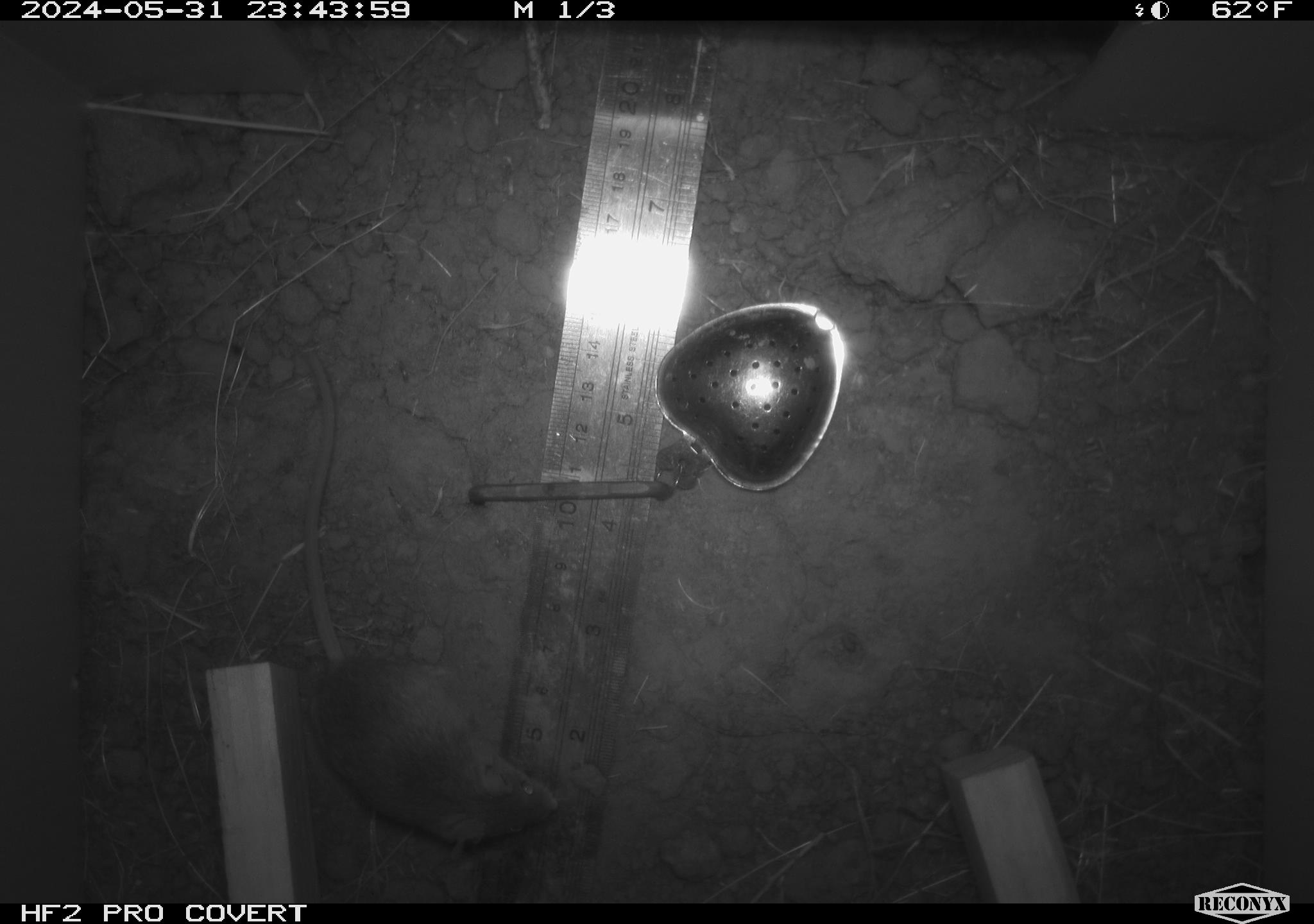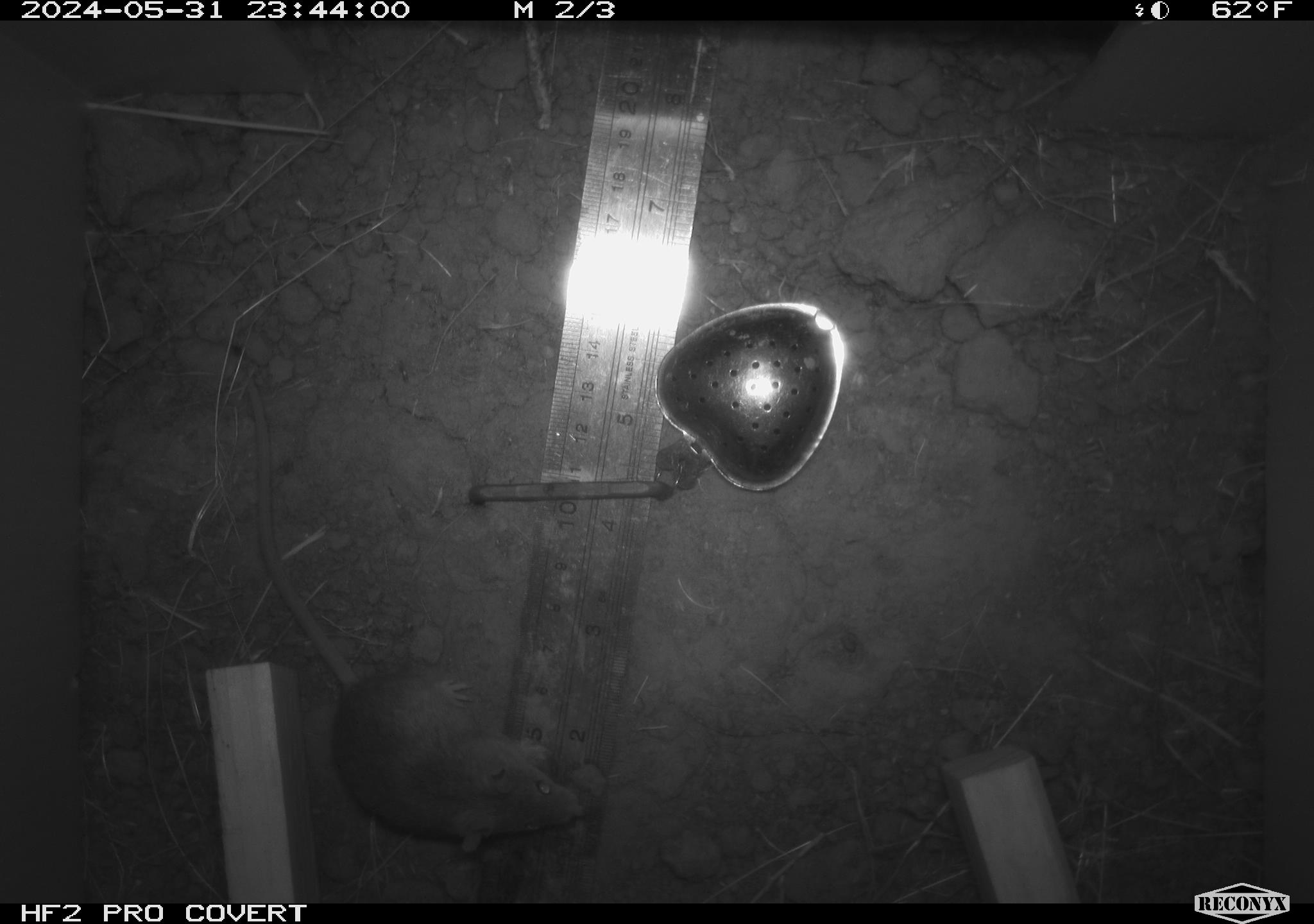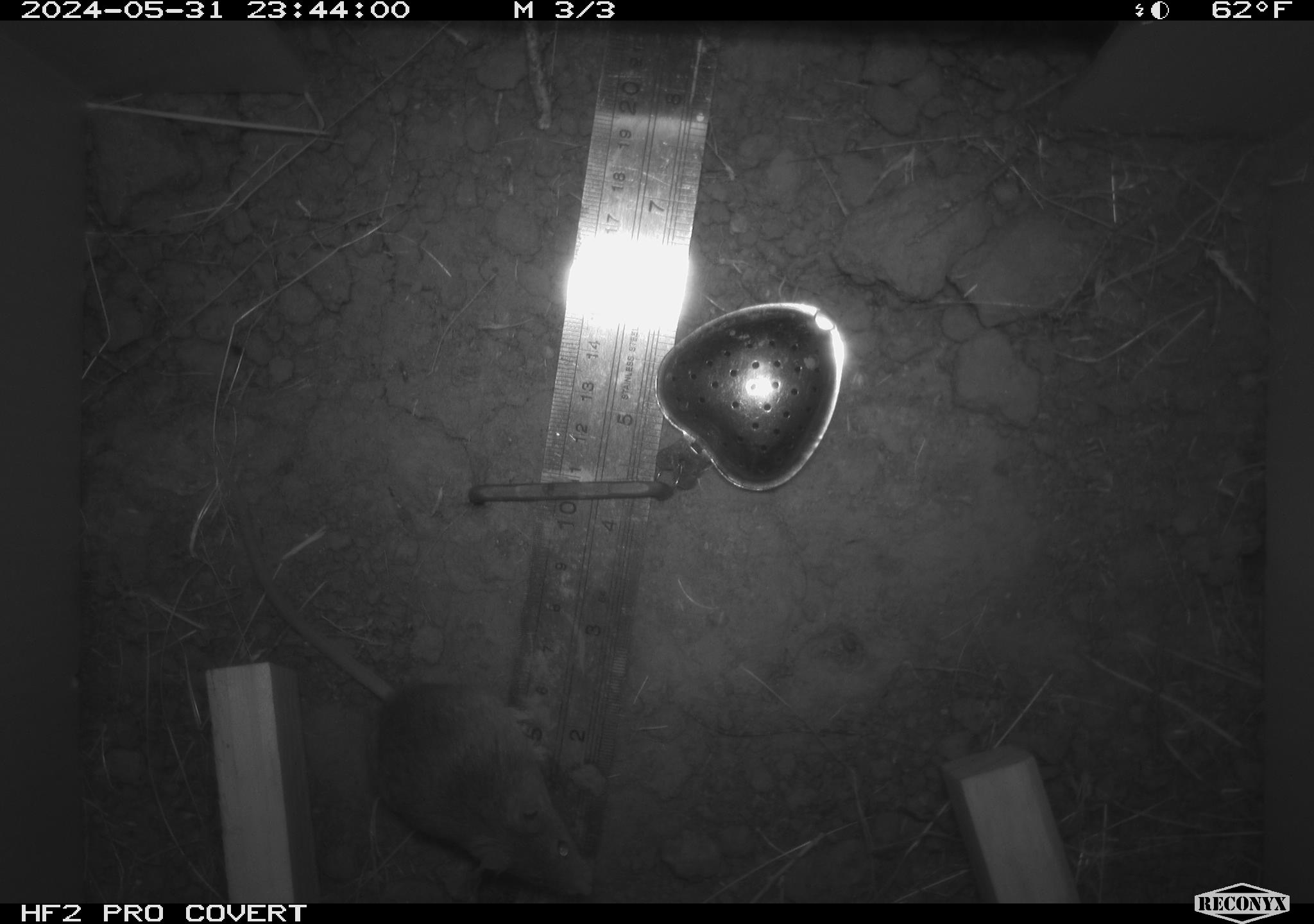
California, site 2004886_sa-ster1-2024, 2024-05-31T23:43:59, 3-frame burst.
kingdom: Animalia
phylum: Chordata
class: Mammalia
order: Rodentia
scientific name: Rodentia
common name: mouse species